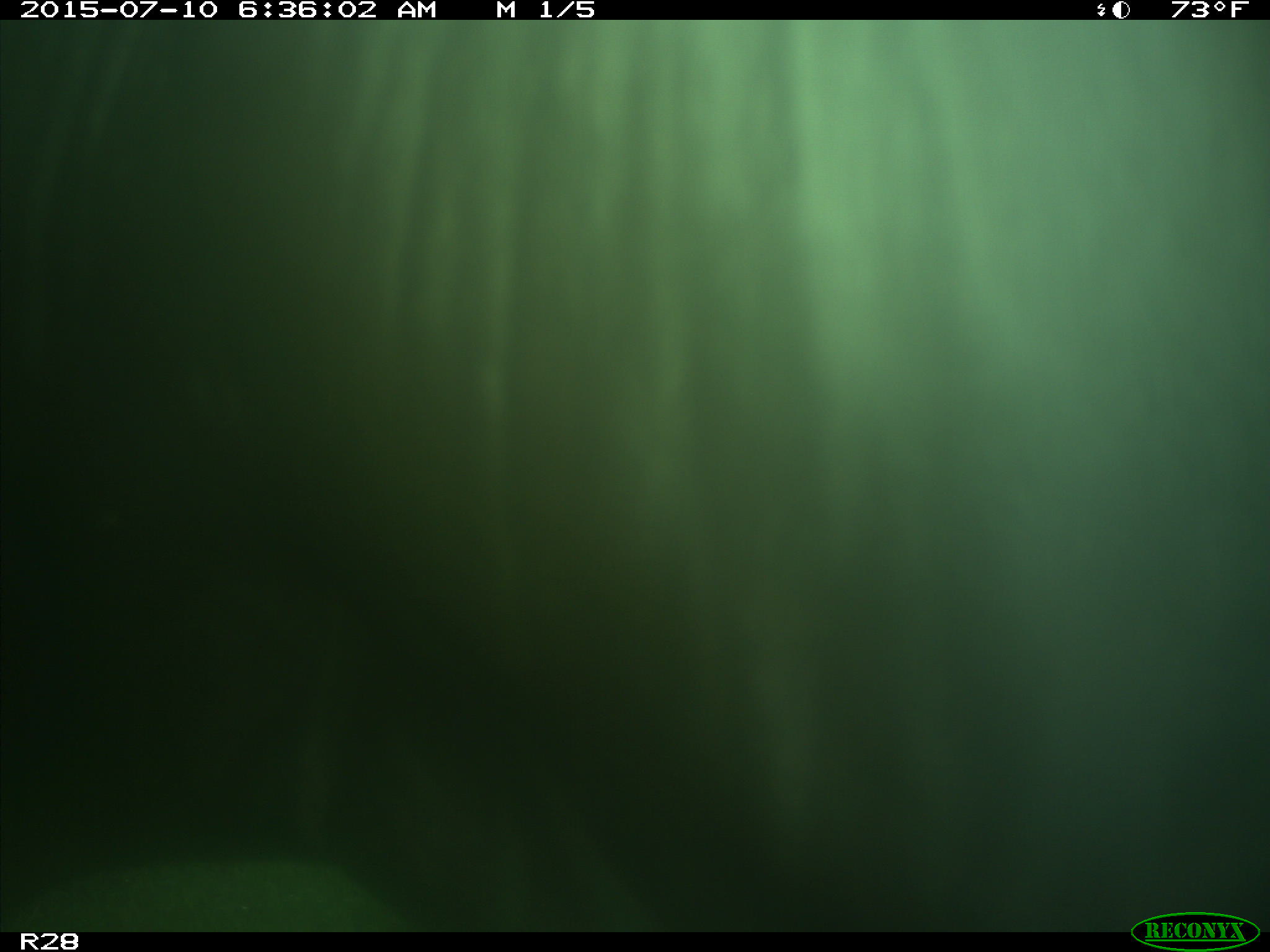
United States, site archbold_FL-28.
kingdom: Animalia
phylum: Chordata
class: Mammalia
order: Artiodactyla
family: Bovidae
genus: Bos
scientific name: Bos taurus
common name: domestic cow